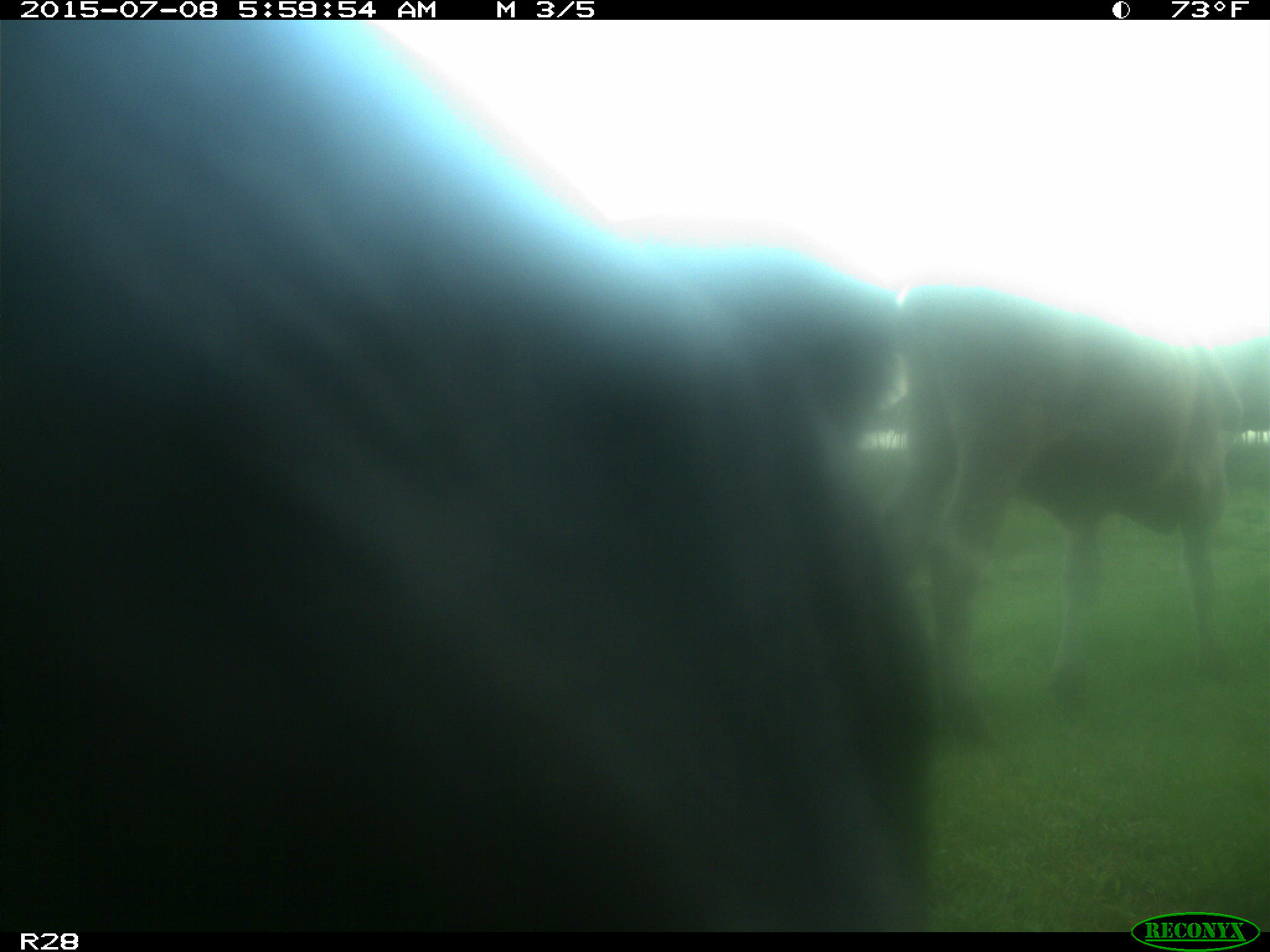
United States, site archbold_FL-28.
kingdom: Animalia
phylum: Chordata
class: Mammalia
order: Artiodactyla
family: Bovidae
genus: Bos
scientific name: Bos taurus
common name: domestic cow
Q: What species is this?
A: Bos taurus (domestic cow).